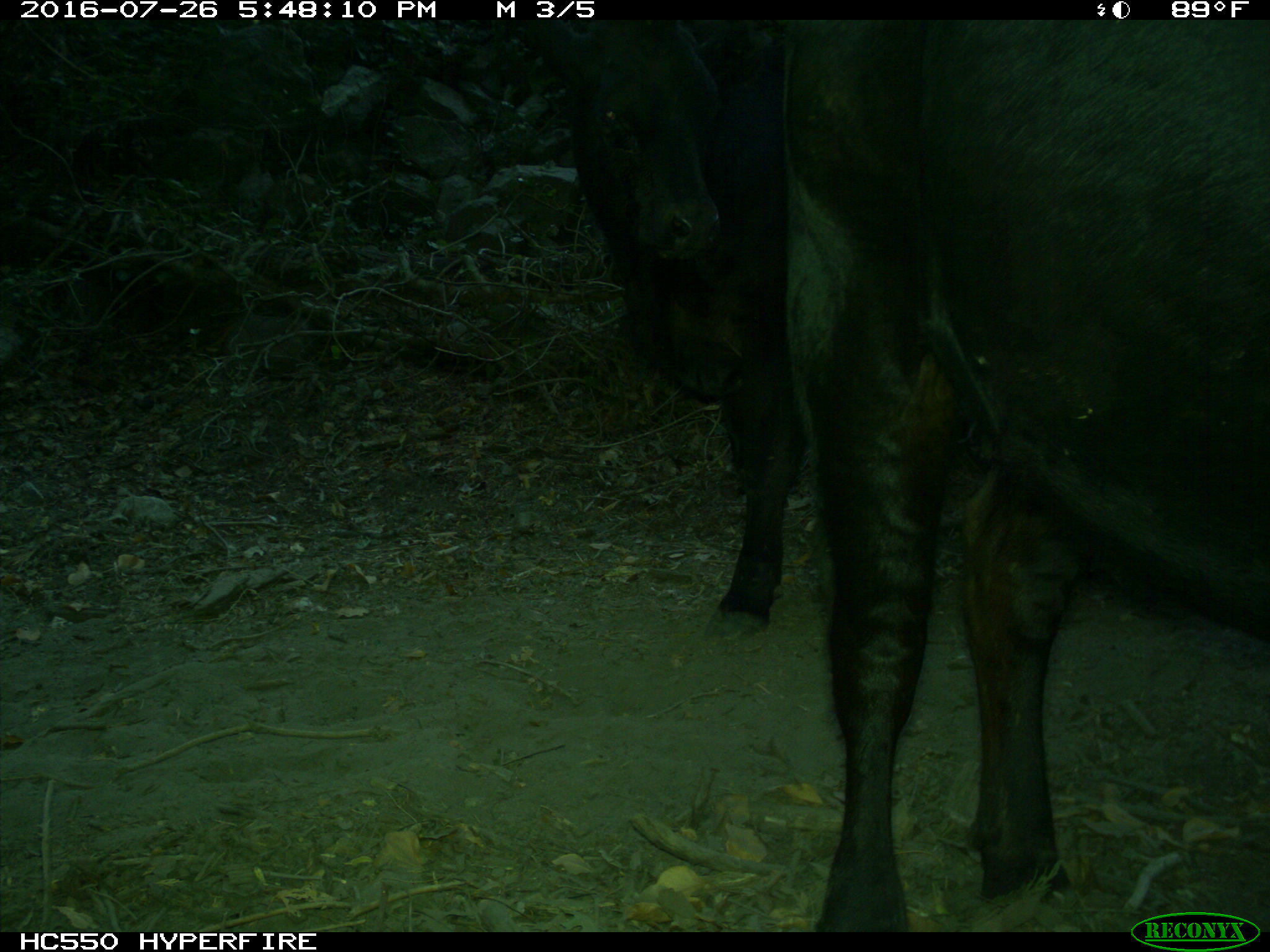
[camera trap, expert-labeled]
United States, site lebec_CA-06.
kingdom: Animalia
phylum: Chordata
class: Mammalia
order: Artiodactyla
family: Bovidae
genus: Bos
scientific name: Bos taurus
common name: domestic cow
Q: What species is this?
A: Bos taurus (domestic cow).